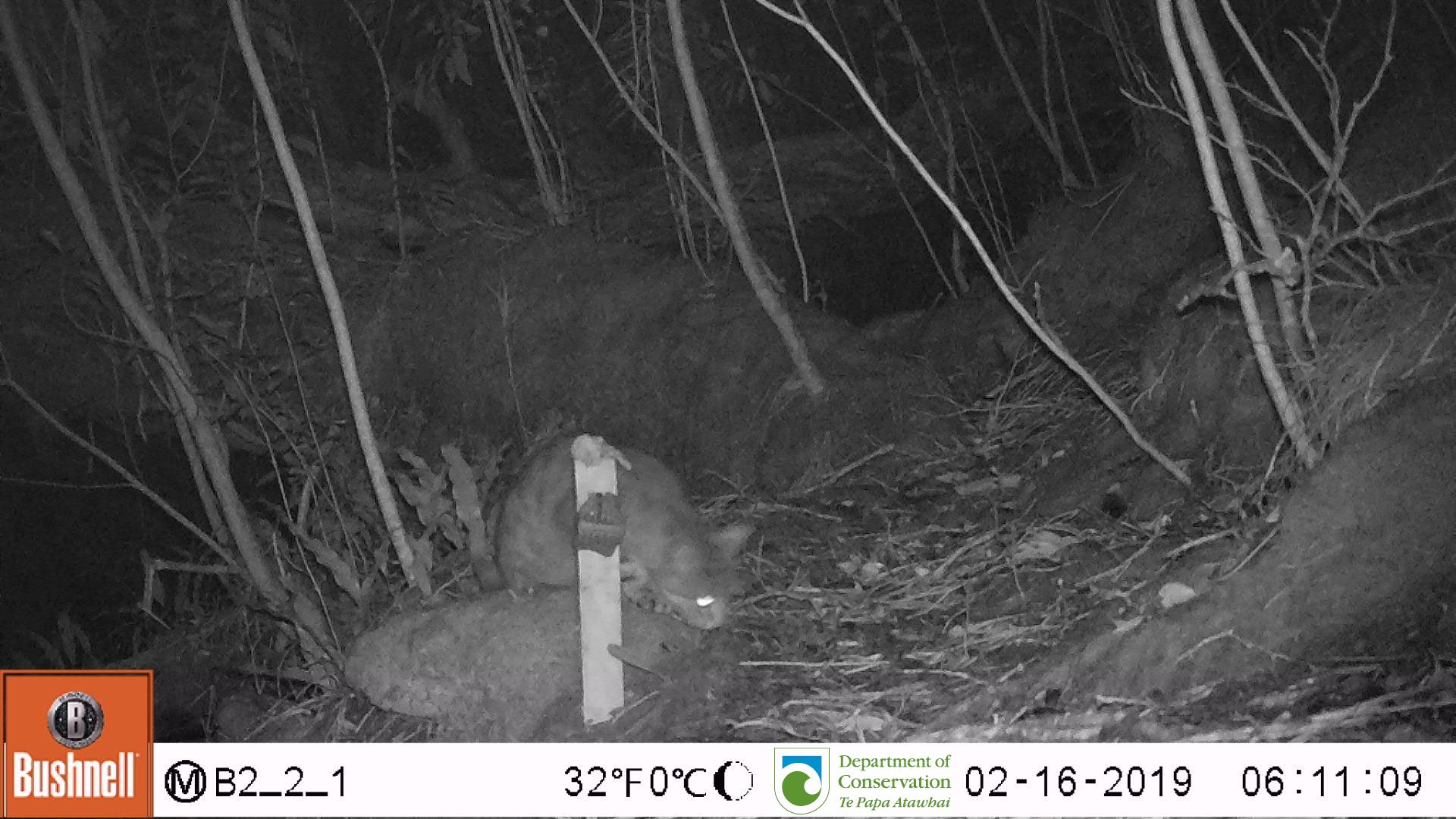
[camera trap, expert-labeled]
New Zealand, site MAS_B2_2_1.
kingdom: Animalia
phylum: Chordata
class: Mammalia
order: Carnivora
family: Felidae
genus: Felis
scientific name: Felis catus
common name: domestic cat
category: cat